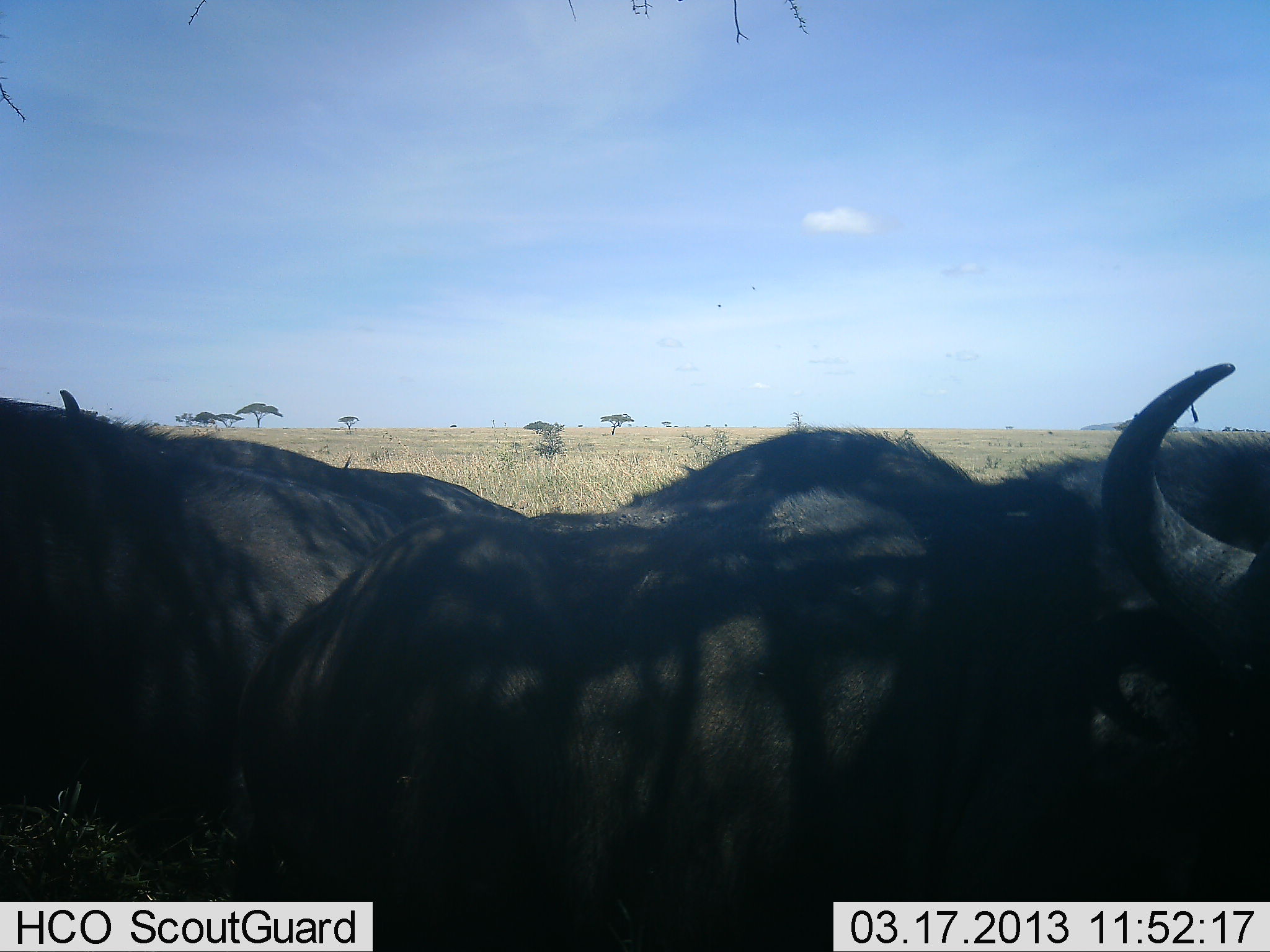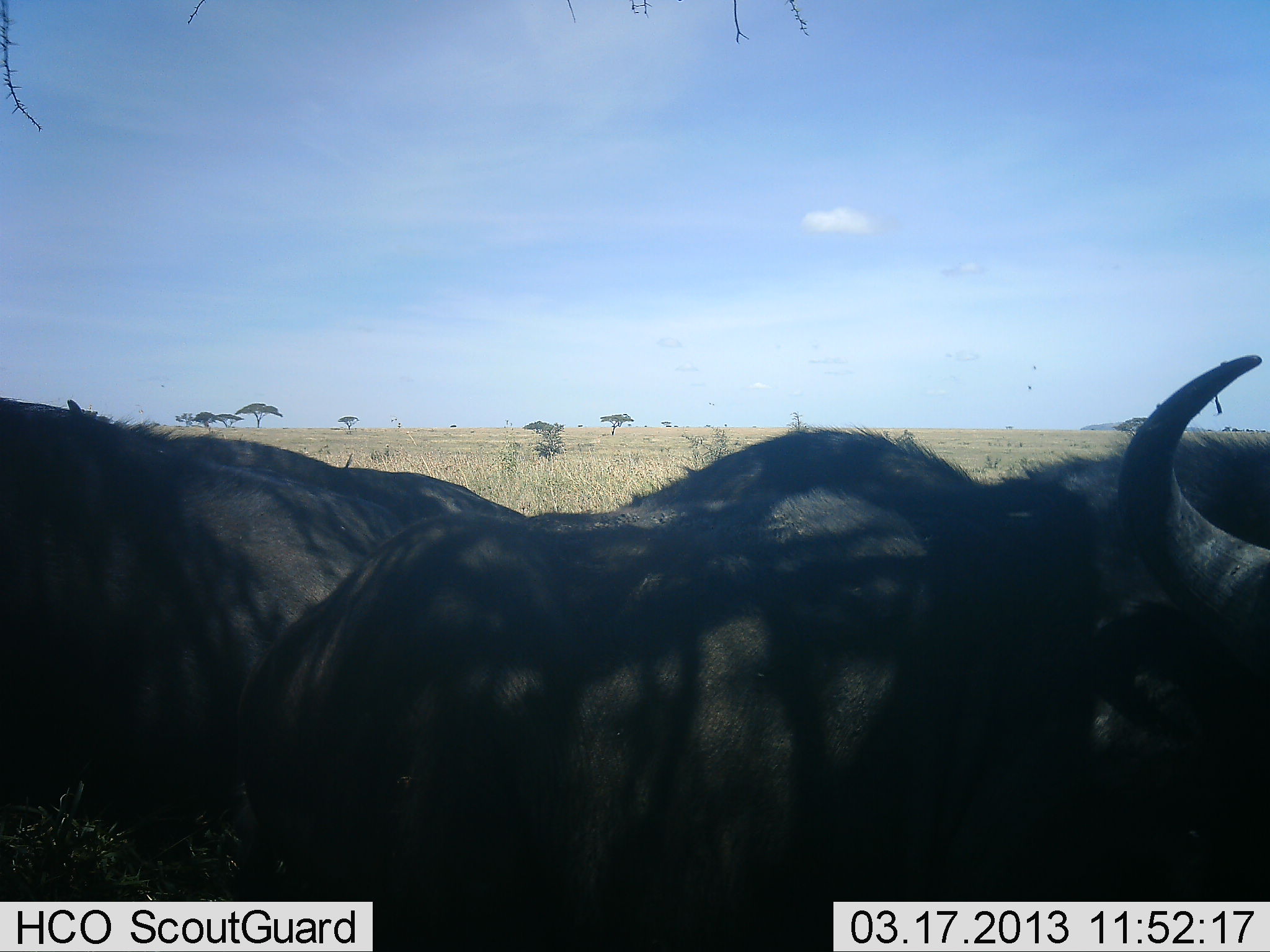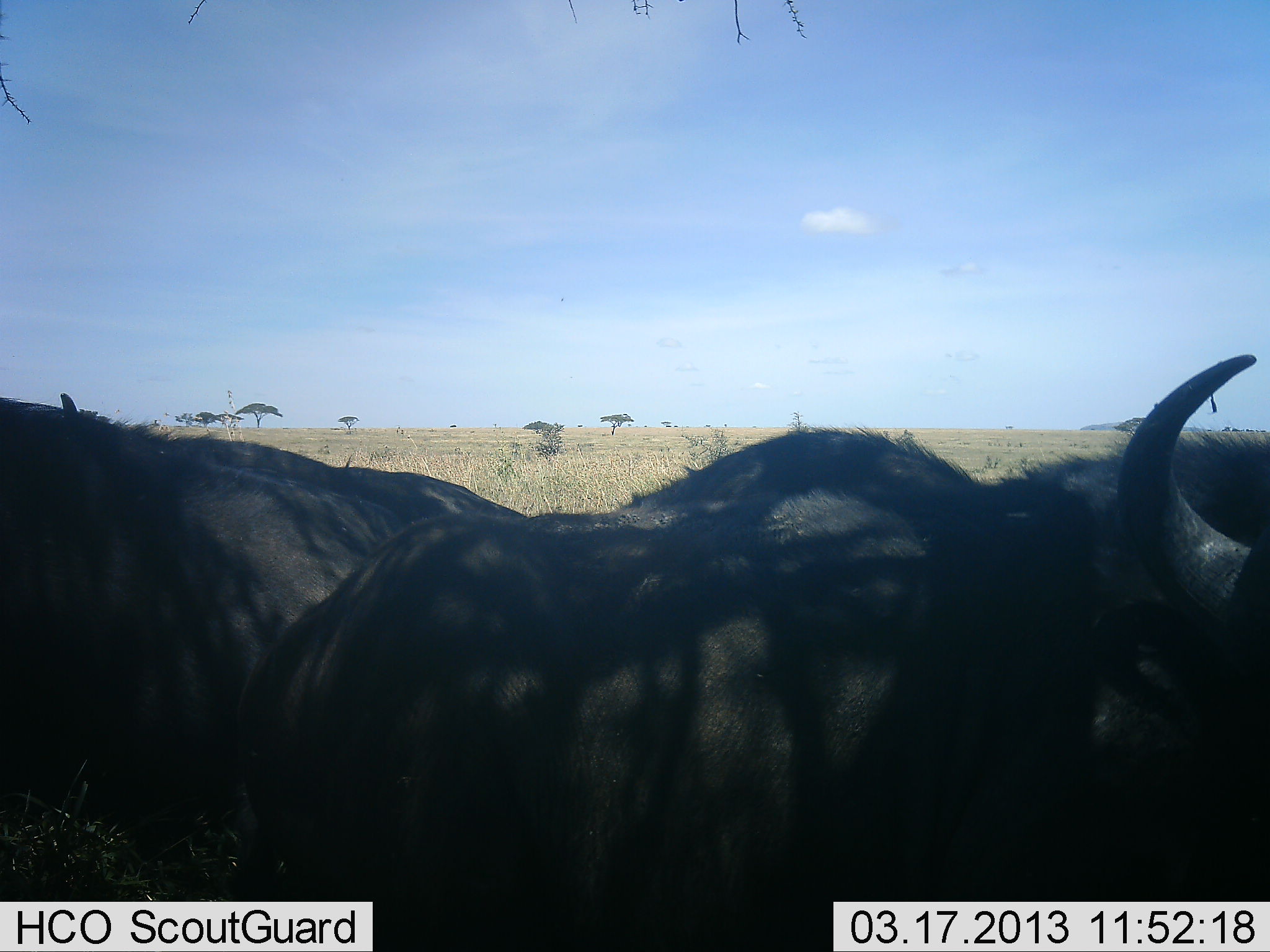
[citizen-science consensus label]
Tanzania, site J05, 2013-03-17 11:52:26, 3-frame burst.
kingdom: Animalia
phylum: Chordata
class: Mammalia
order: Artiodactyla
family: Bovidae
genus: Syncerus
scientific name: Syncerus caffer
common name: cape buffalo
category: buffalo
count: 3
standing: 53%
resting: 47%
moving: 5%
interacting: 0%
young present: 0%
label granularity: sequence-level